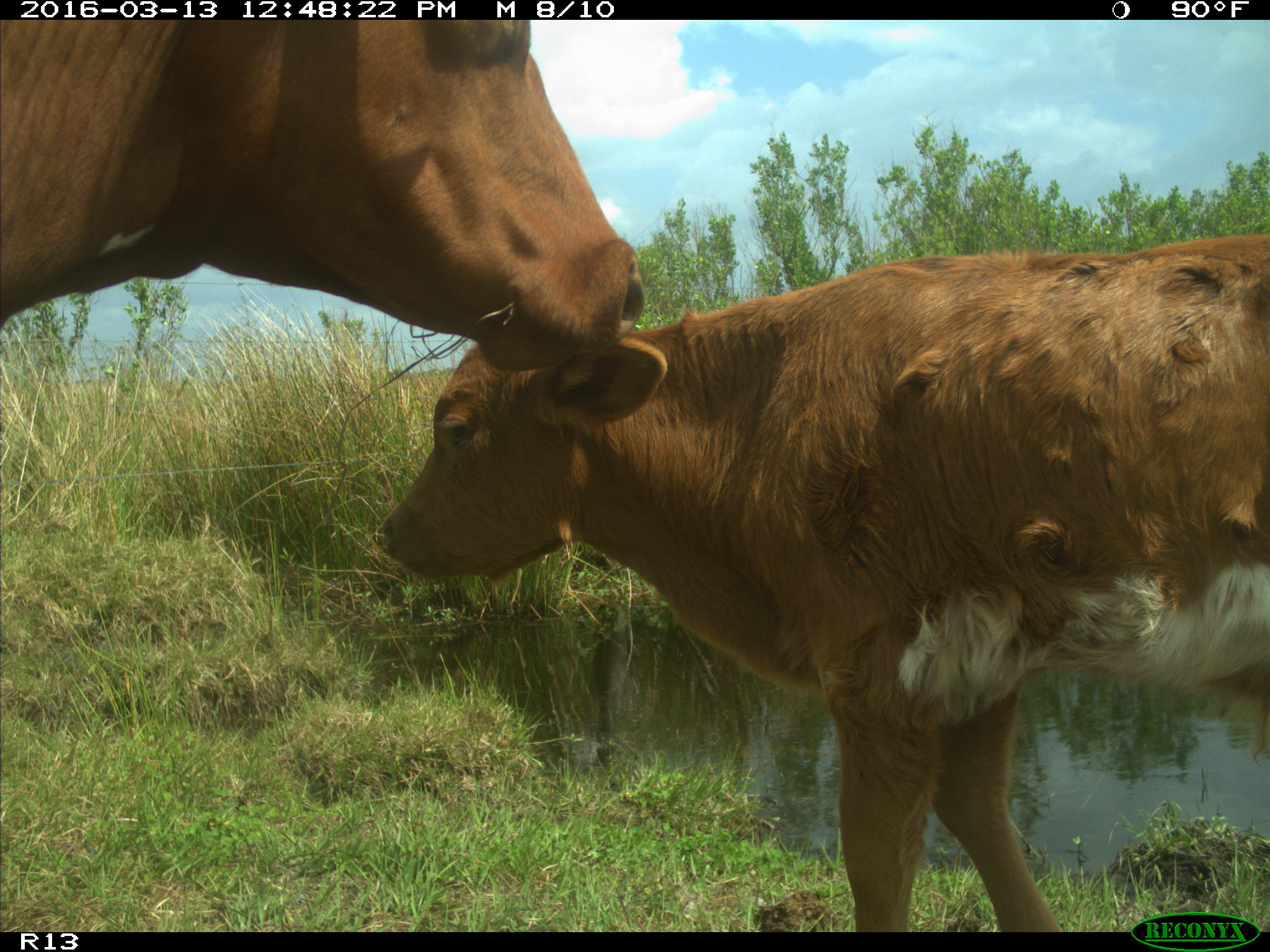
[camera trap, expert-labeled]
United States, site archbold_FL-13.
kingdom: Animalia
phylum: Chordata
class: Mammalia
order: Artiodactyla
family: Bovidae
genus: Bos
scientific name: Bos taurus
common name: domestic cow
Bos taurus (domestic cow).